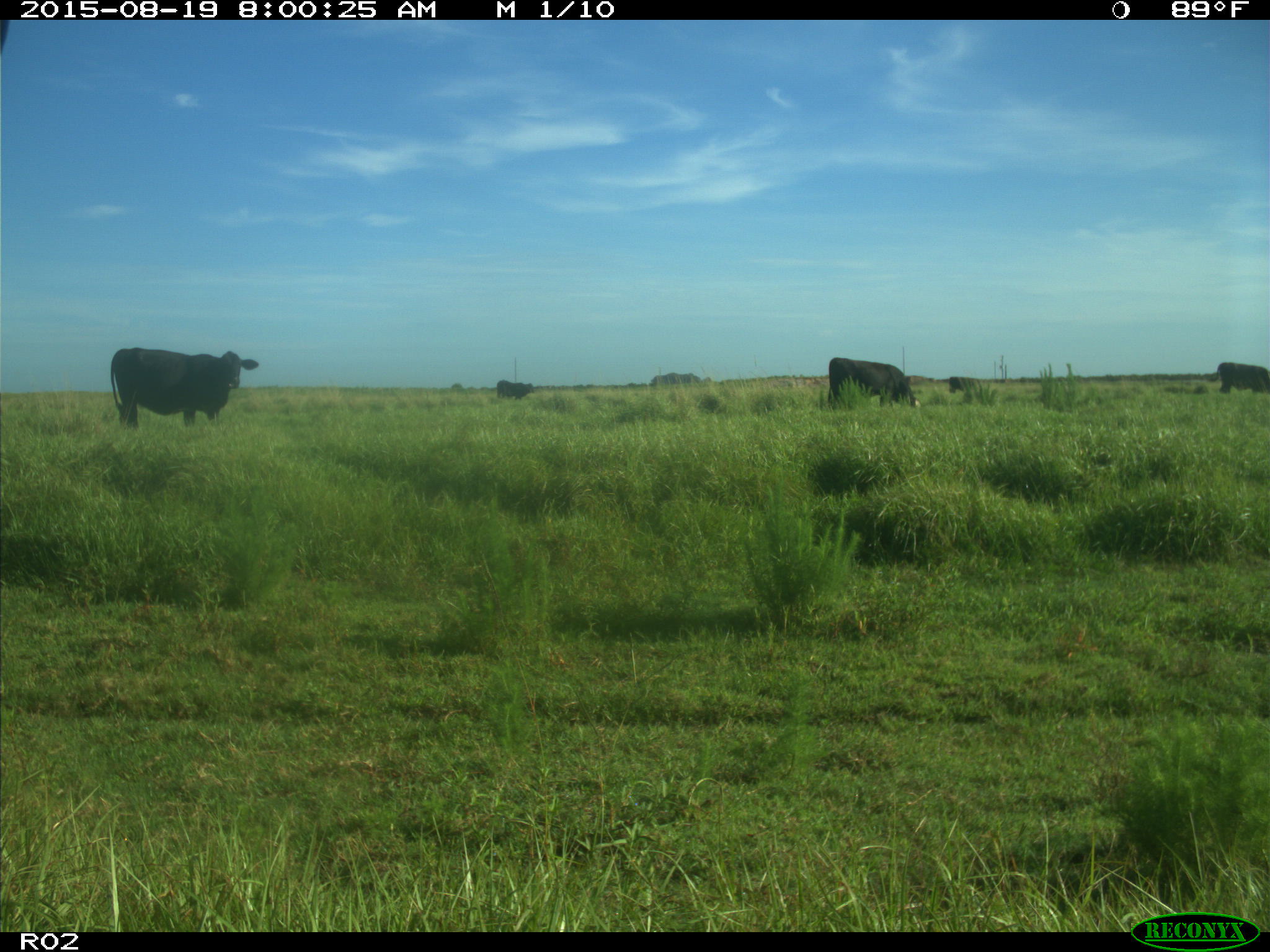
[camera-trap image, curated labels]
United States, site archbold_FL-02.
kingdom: Animalia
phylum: Chordata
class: Mammalia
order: Artiodactyla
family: Bovidae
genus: Bos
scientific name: Bos taurus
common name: domestic cow